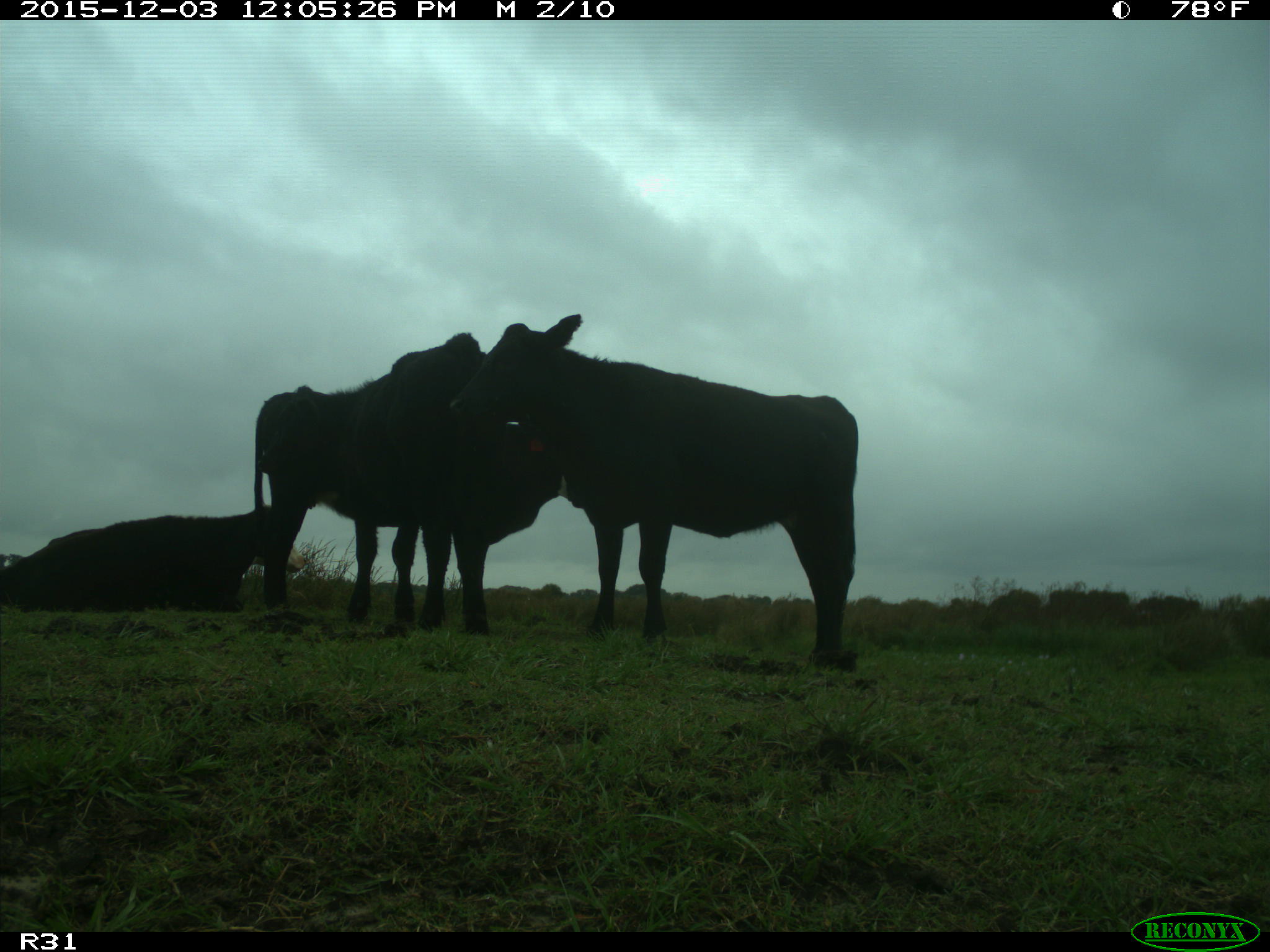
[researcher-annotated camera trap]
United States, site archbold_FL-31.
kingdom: Animalia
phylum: Chordata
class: Mammalia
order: Artiodactyla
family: Bovidae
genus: Bos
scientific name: Bos taurus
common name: domestic cow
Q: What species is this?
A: Bos taurus (domestic cow).